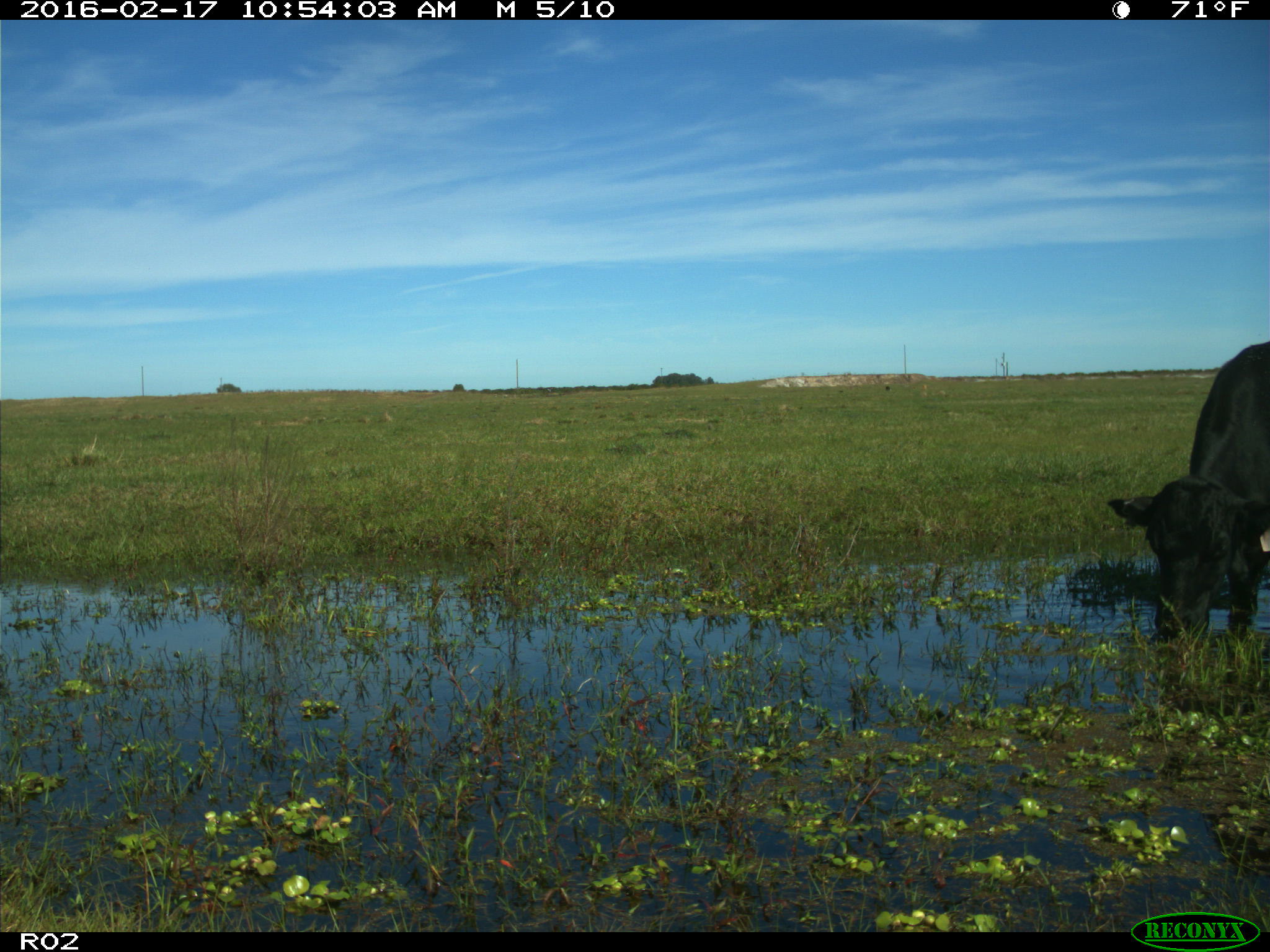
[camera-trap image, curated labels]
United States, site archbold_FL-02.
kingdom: Animalia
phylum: Chordata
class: Mammalia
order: Artiodactyla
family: Bovidae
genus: Bos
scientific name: Bos taurus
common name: domestic cow